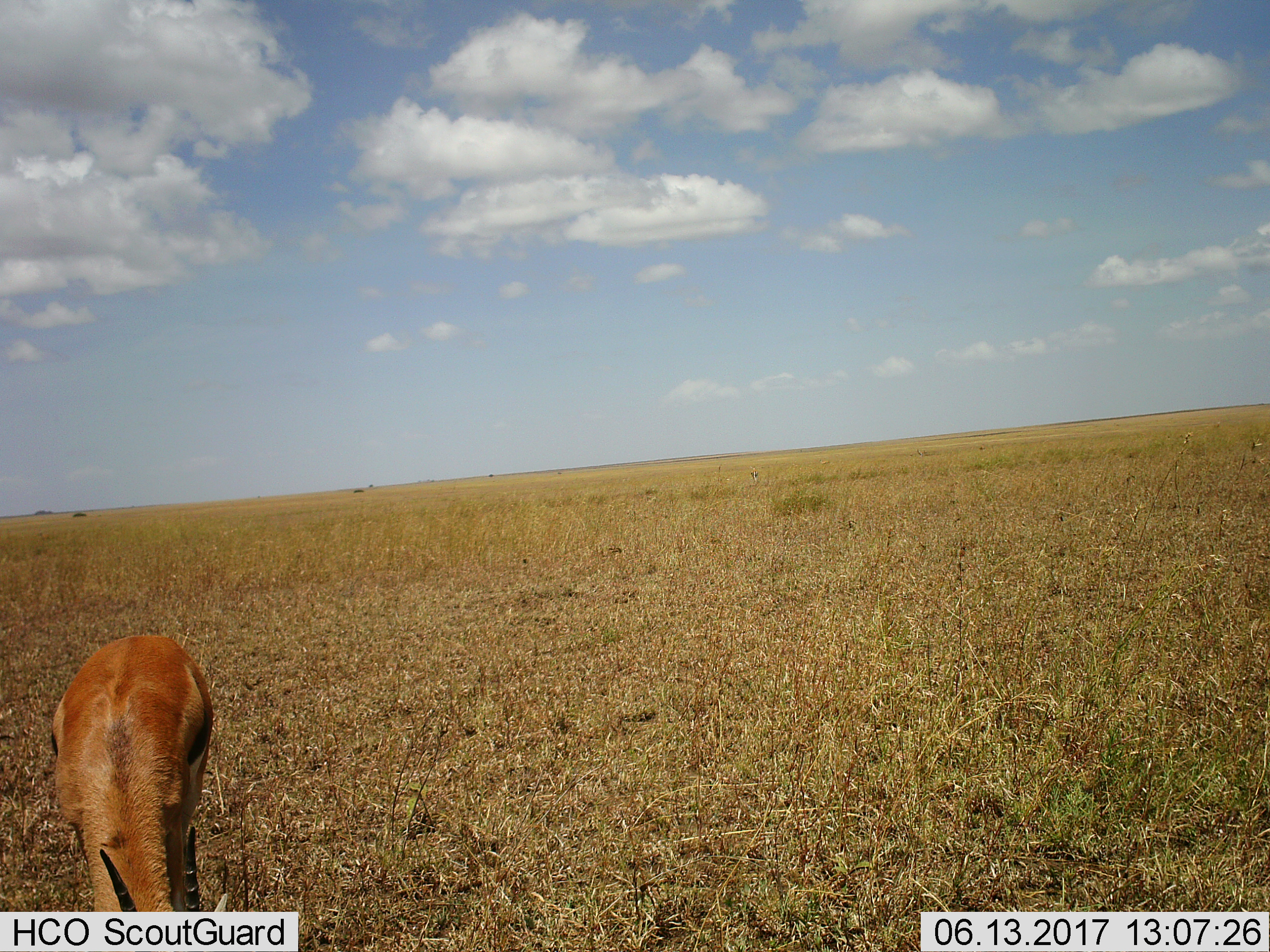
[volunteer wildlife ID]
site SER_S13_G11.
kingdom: Animalia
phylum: Chordata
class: Mammalia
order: Artiodactyla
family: Bovidae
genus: Eudorcas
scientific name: Eudorcas thomsonii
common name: thomson's gazelle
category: gazellethomsons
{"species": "gazellethomsons (thomson's gazelle) (Eudorcas thomsonii)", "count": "1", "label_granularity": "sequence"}